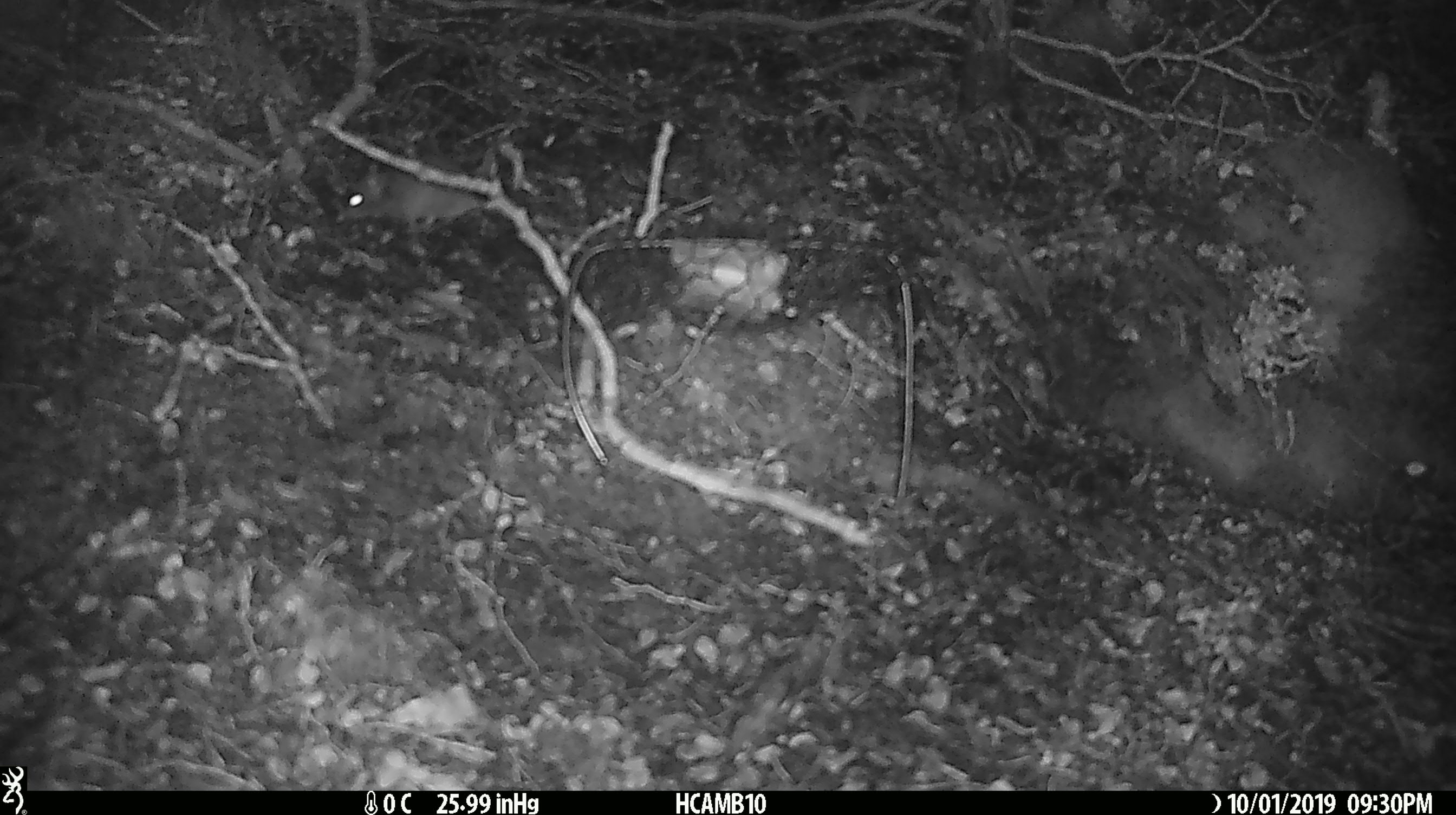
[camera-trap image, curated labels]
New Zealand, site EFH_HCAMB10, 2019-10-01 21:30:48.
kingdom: Animalia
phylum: Chordata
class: Mammalia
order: Rodentia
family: Muridae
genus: Mus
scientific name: Mus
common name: mouse